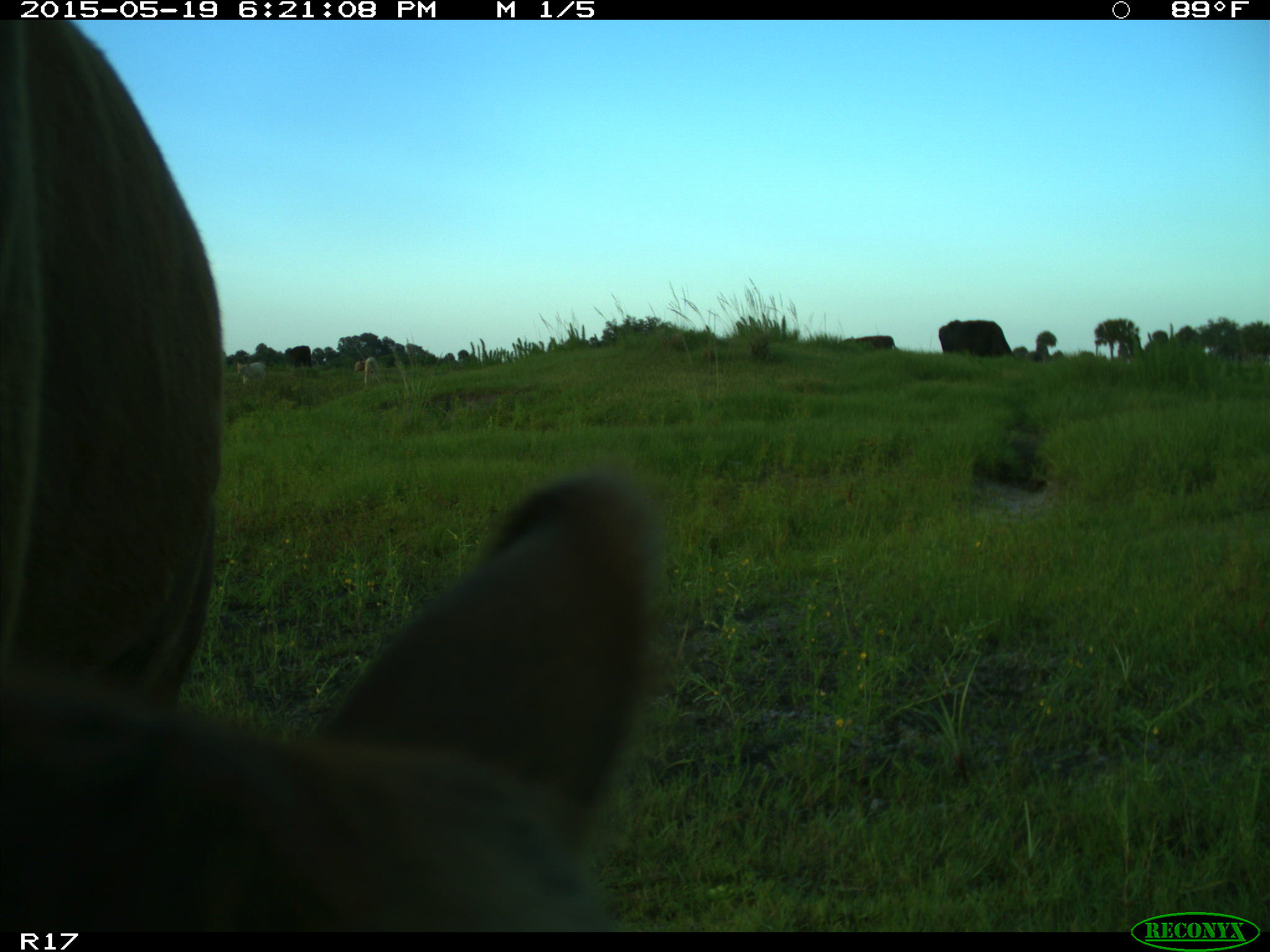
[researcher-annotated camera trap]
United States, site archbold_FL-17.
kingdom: Animalia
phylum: Chordata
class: Mammalia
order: Artiodactyla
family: Bovidae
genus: Bos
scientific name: Bos taurus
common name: domestic cow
Bos taurus (domestic cow).